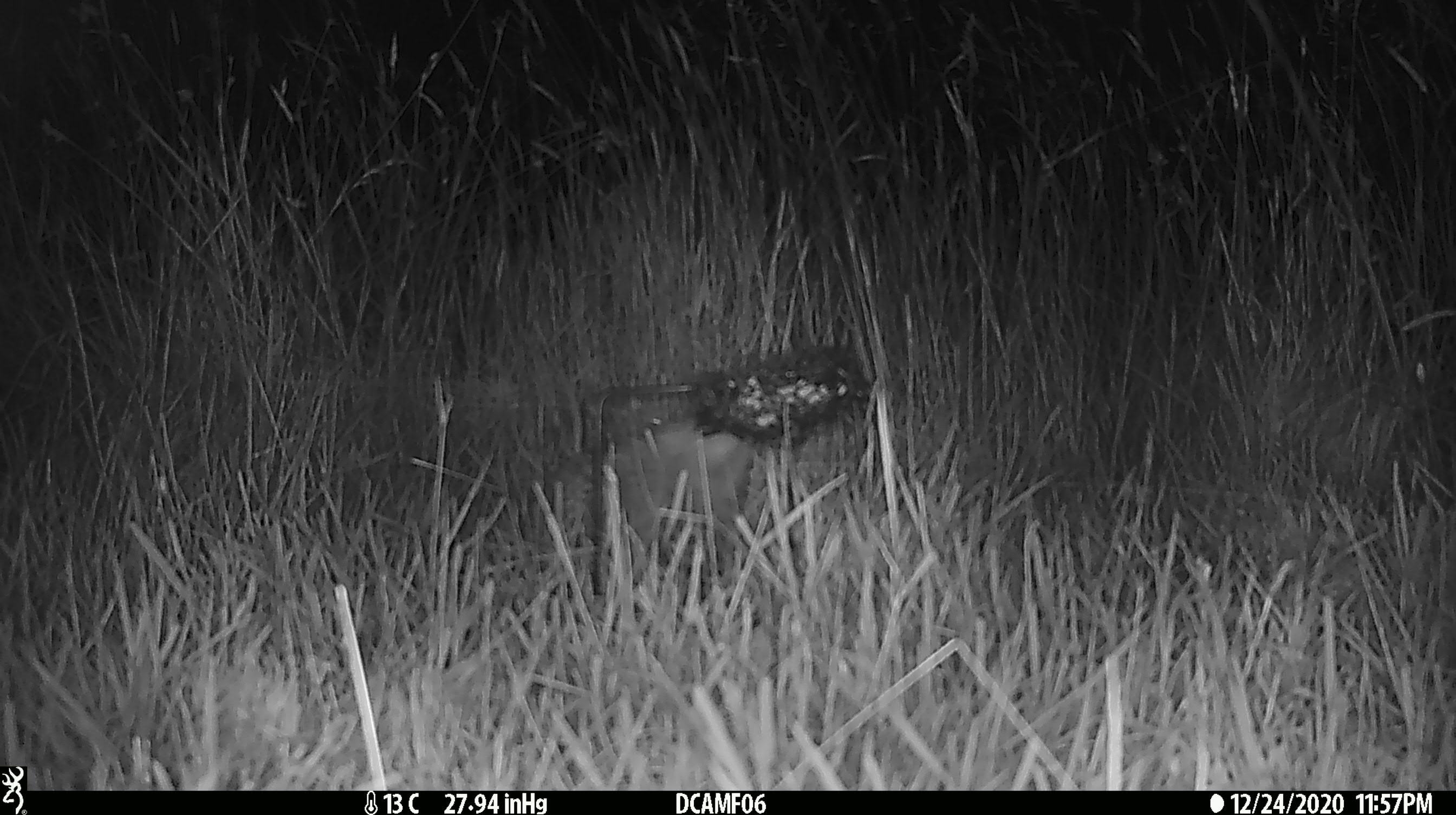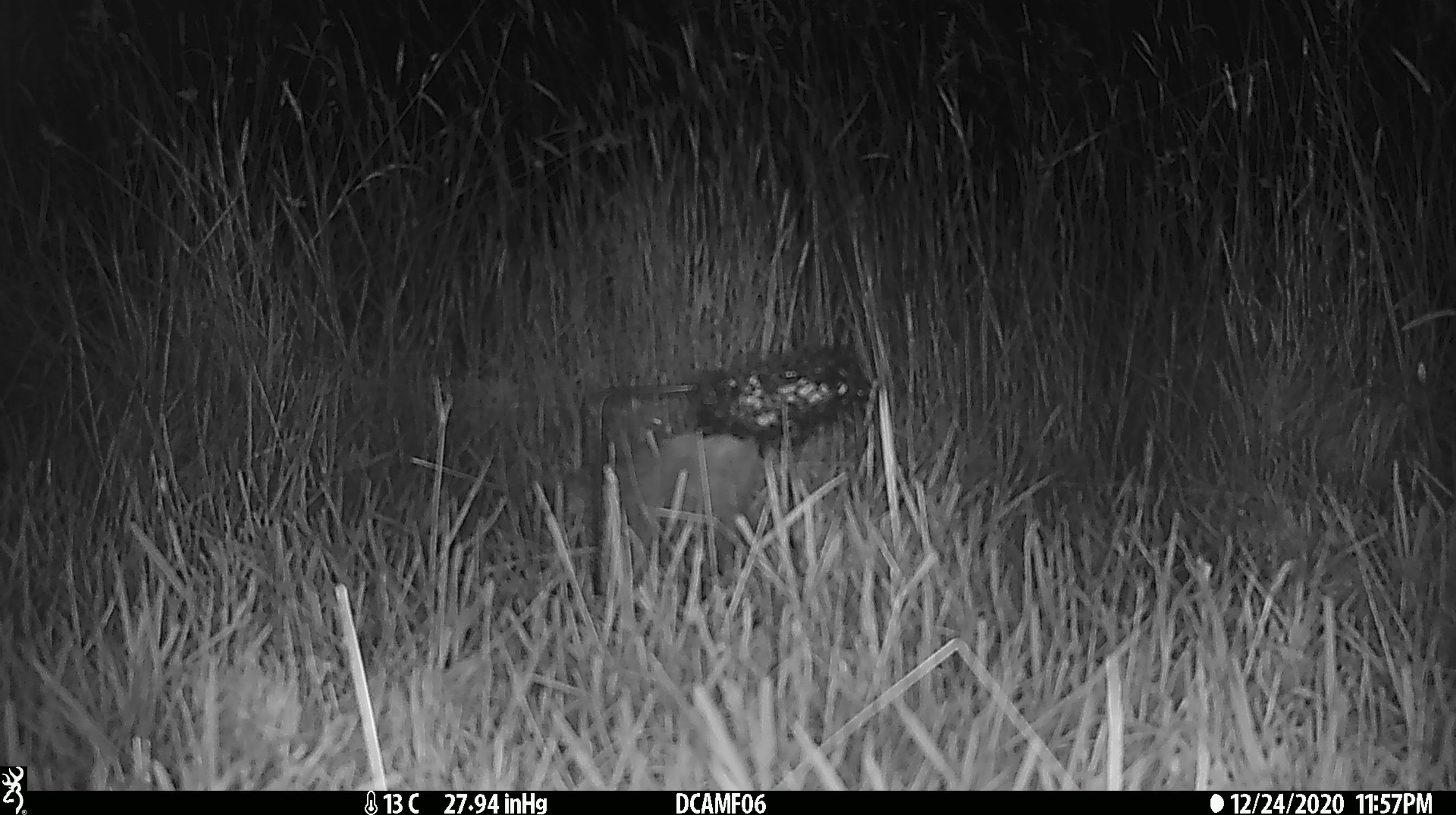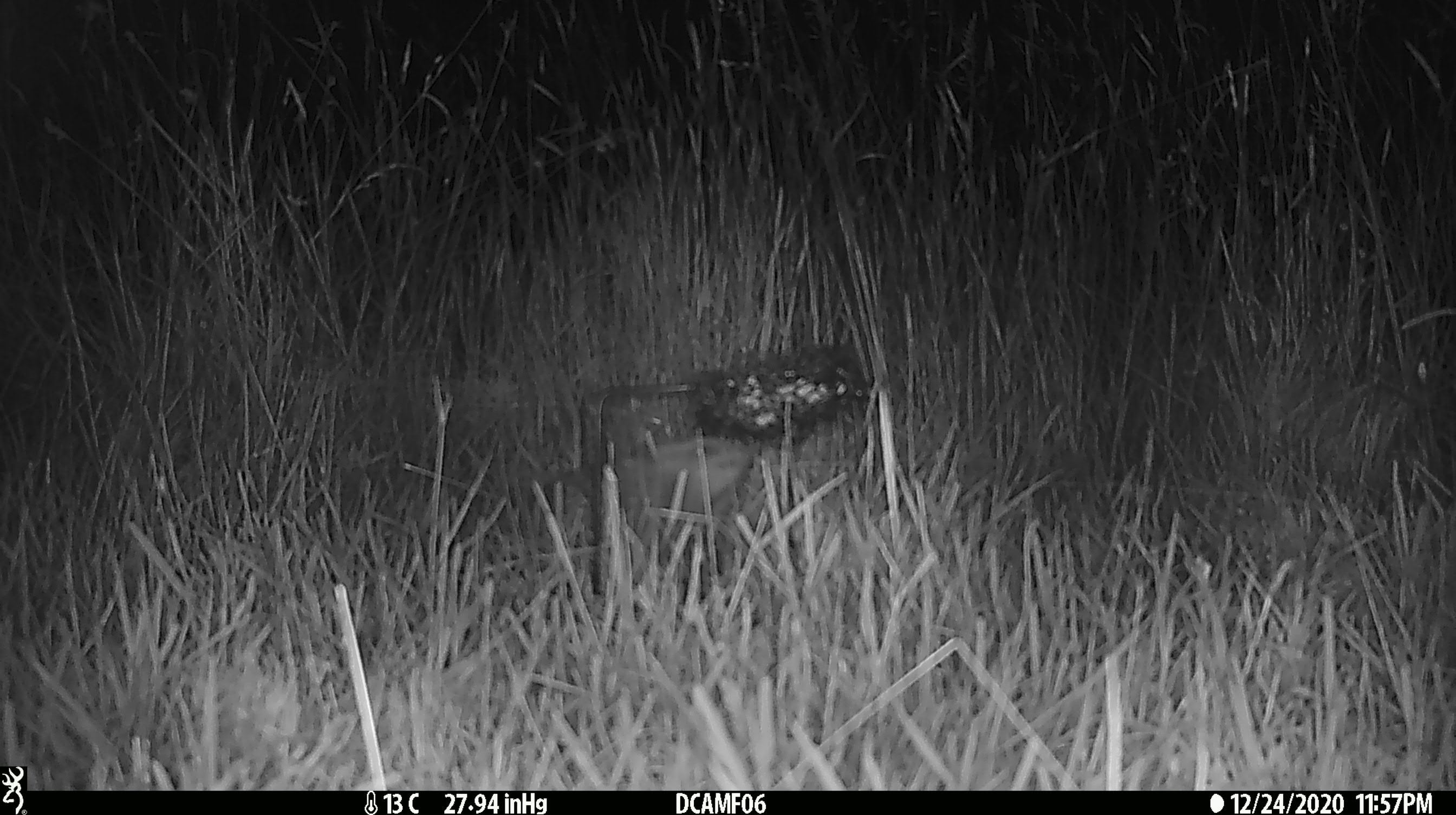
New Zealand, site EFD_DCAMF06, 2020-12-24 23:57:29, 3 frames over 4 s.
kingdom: Animalia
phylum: Chordata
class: Mammalia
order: Eulipotyphla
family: Erinaceidae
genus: Erinaceus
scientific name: Erinaceus europaeus europaeus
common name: european hedgehog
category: hedgehog